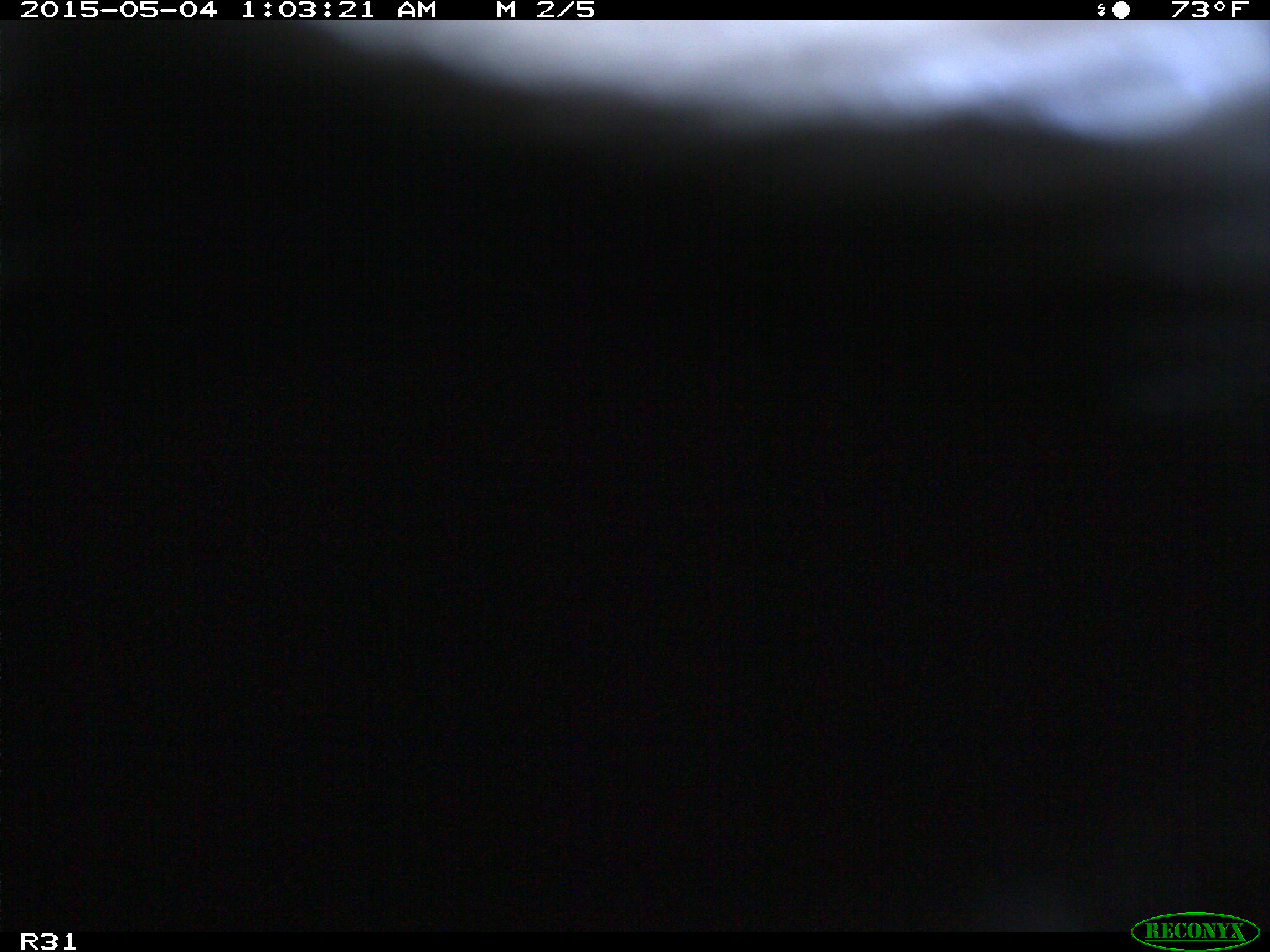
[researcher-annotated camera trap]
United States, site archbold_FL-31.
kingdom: Animalia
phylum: Chordata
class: Mammalia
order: Artiodactyla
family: Bovidae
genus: Bos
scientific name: Bos taurus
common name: domestic cow